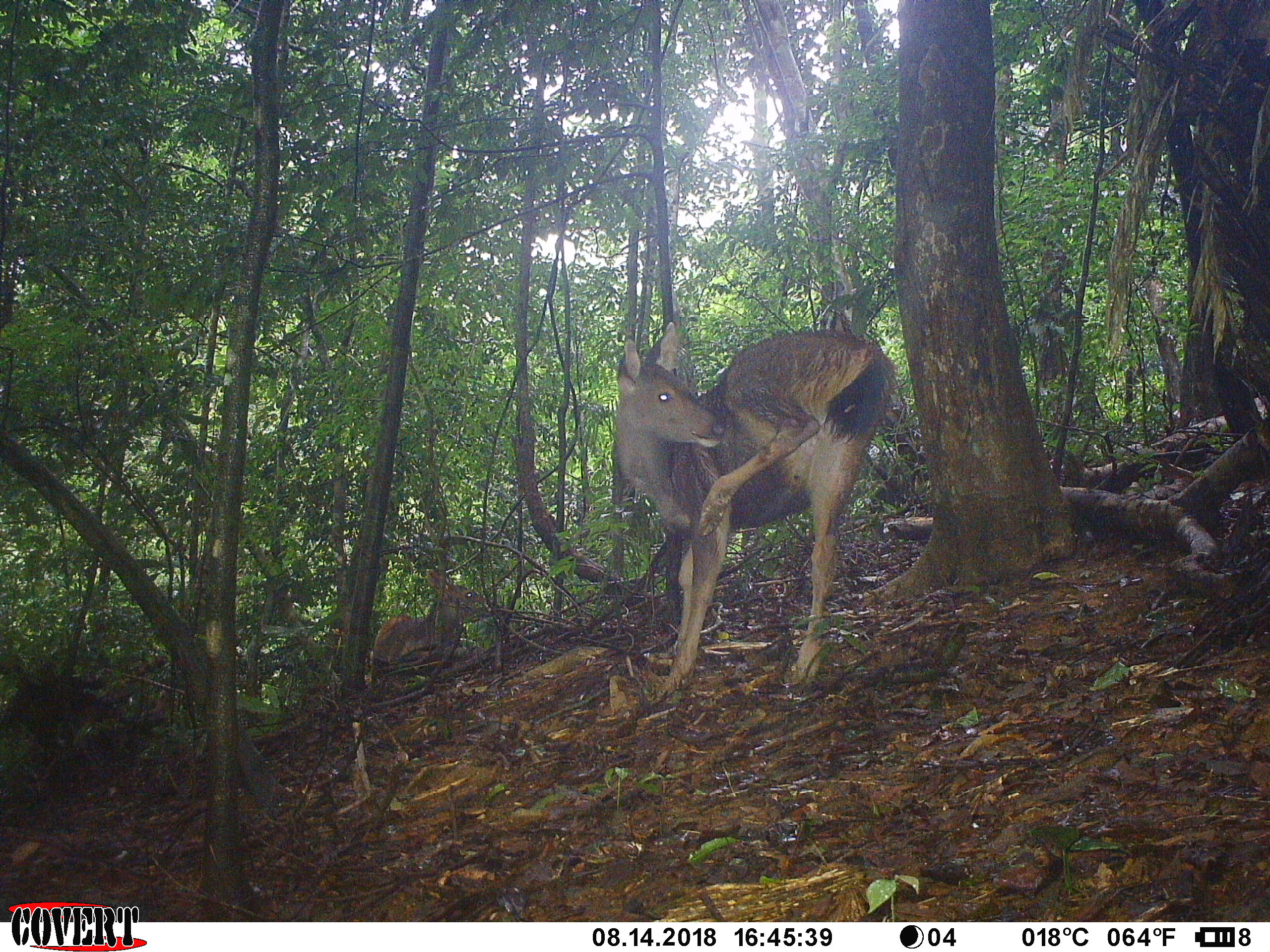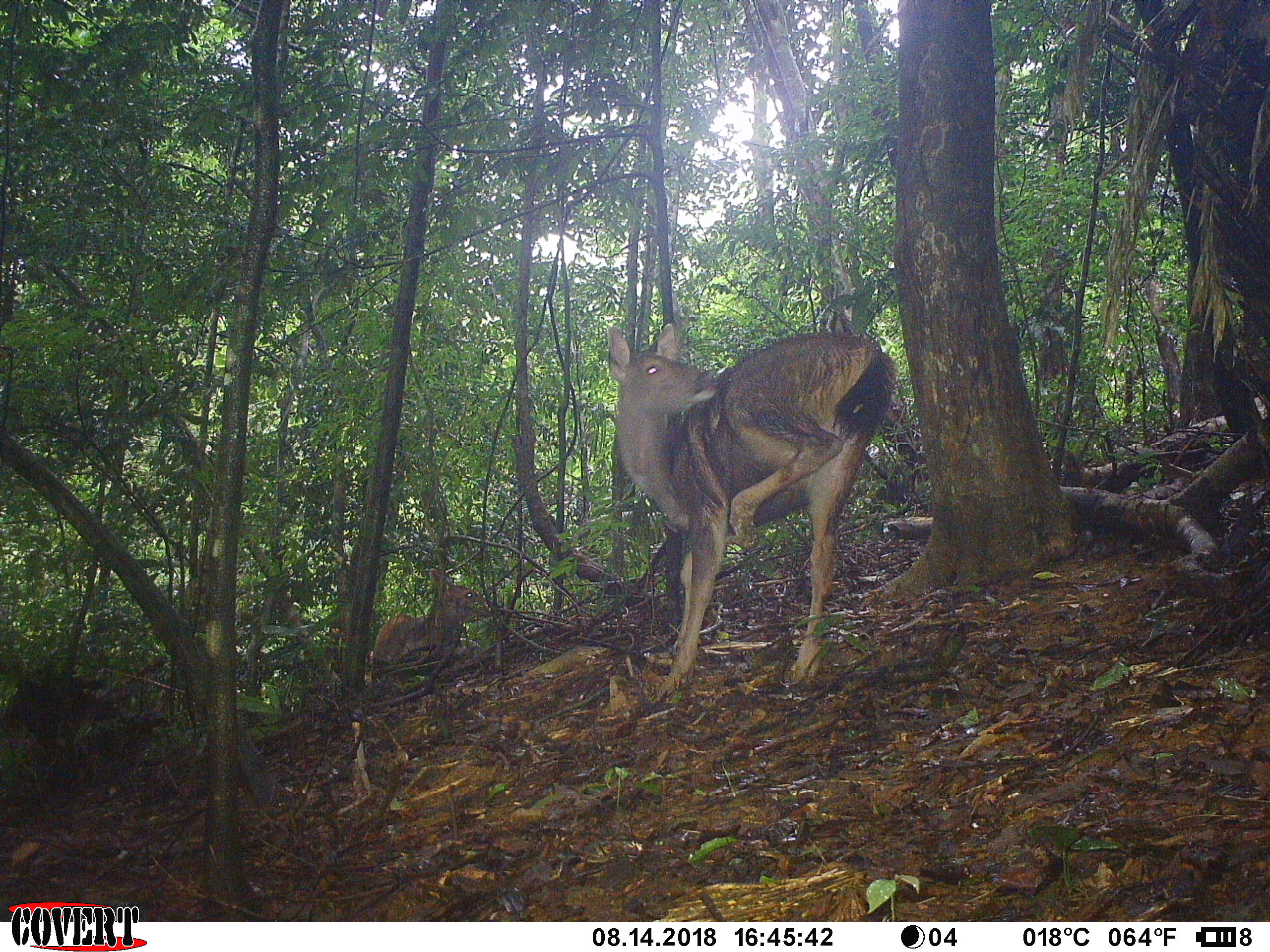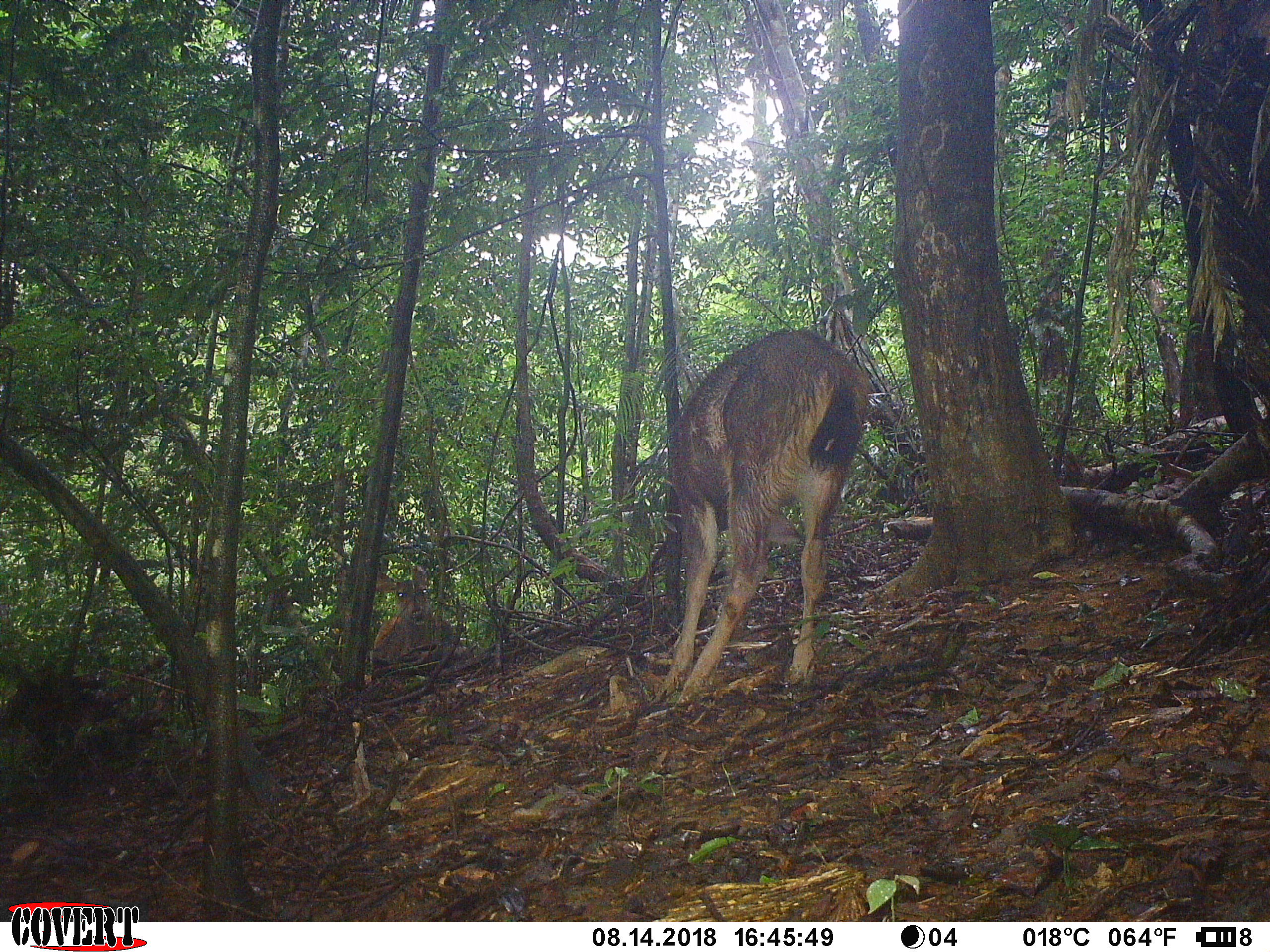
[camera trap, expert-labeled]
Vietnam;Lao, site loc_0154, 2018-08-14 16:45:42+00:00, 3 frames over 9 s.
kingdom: Animalia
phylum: Chordata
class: Mammalia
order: Artiodactyla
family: Cervidae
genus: Rusa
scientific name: Rusa unicolor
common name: sambar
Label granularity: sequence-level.